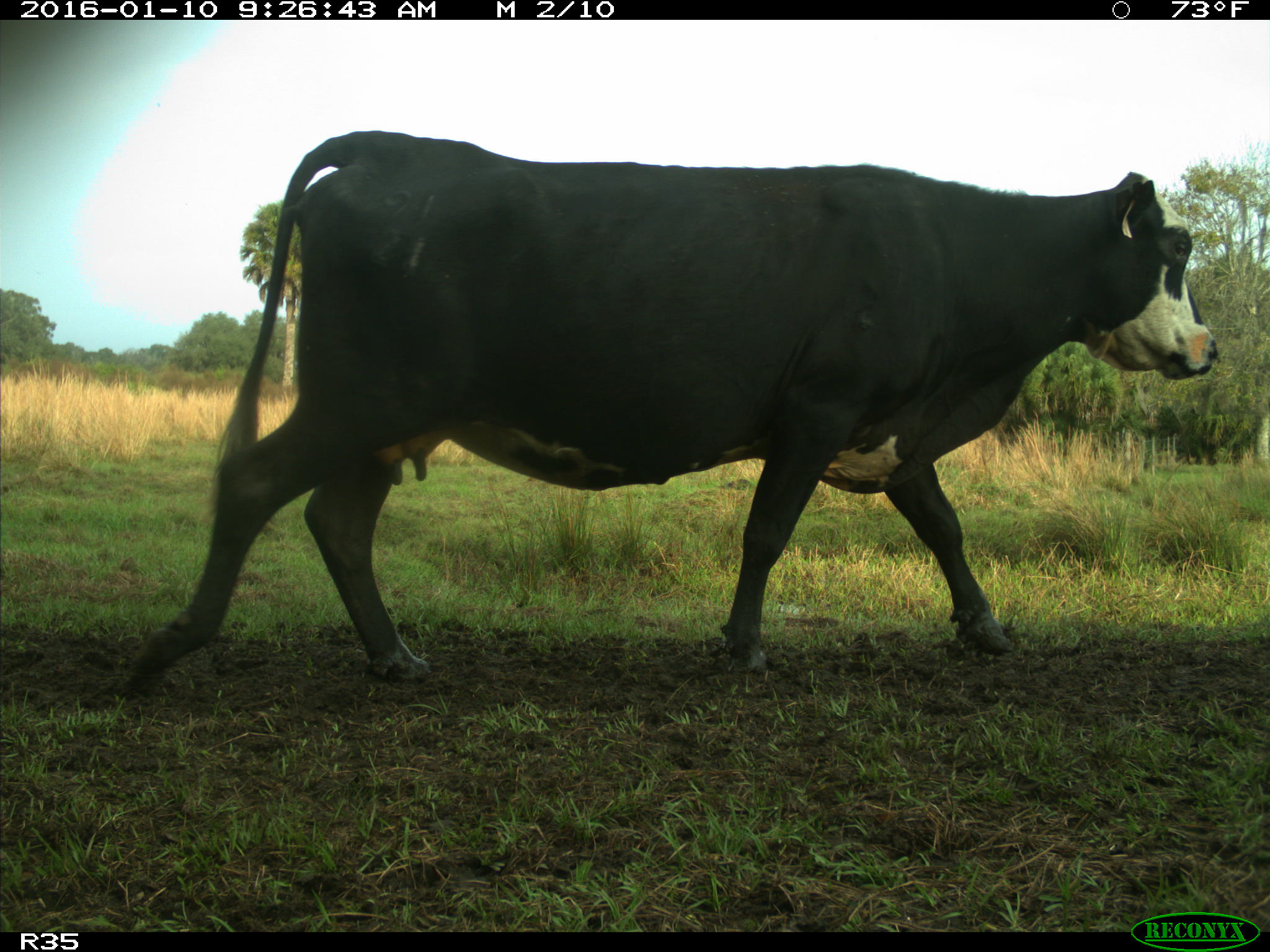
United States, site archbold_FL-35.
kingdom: Animalia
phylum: Chordata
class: Mammalia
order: Artiodactyla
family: Bovidae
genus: Bos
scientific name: Bos taurus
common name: domestic cow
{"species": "Bos taurus (domestic cow)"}